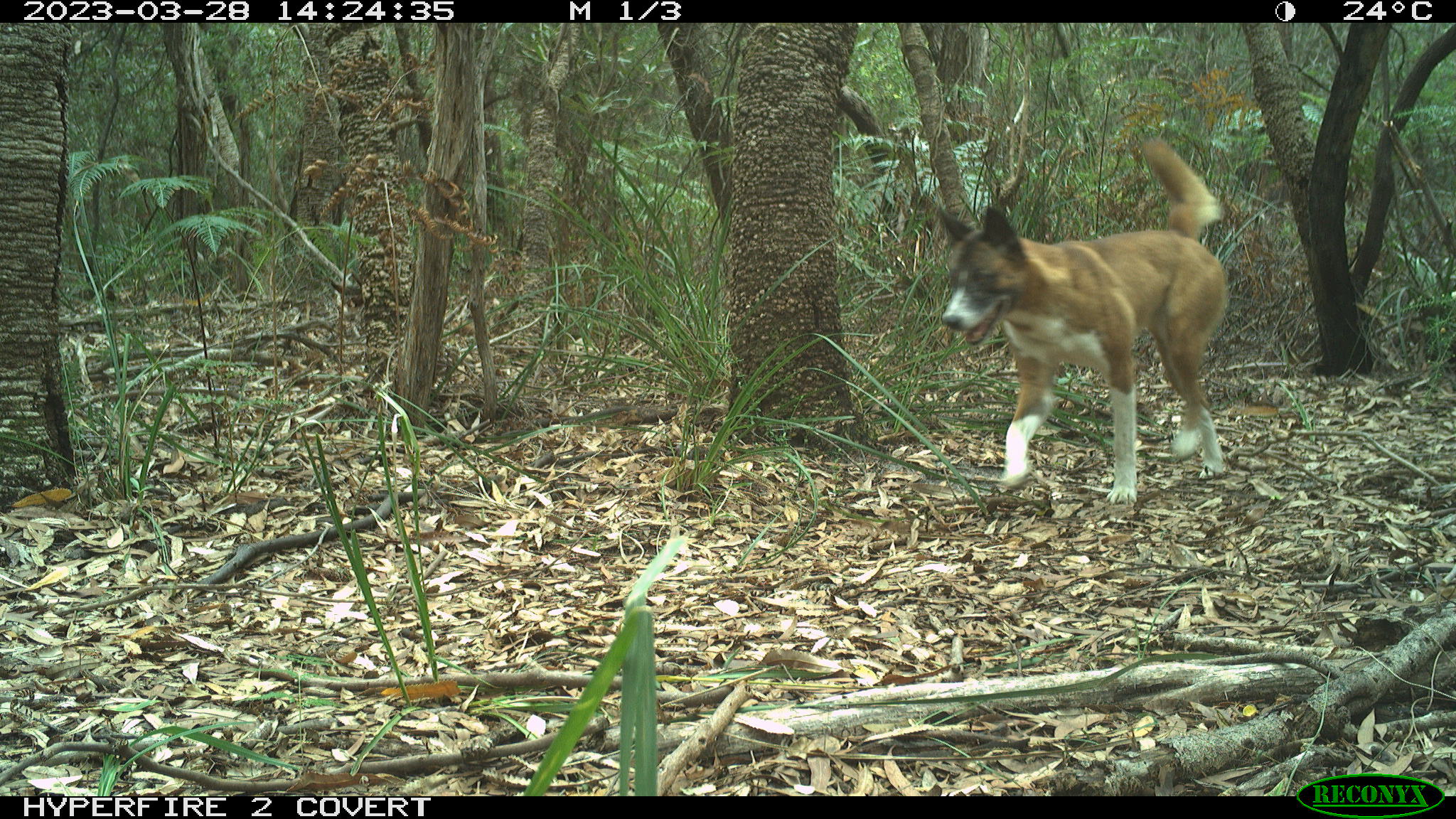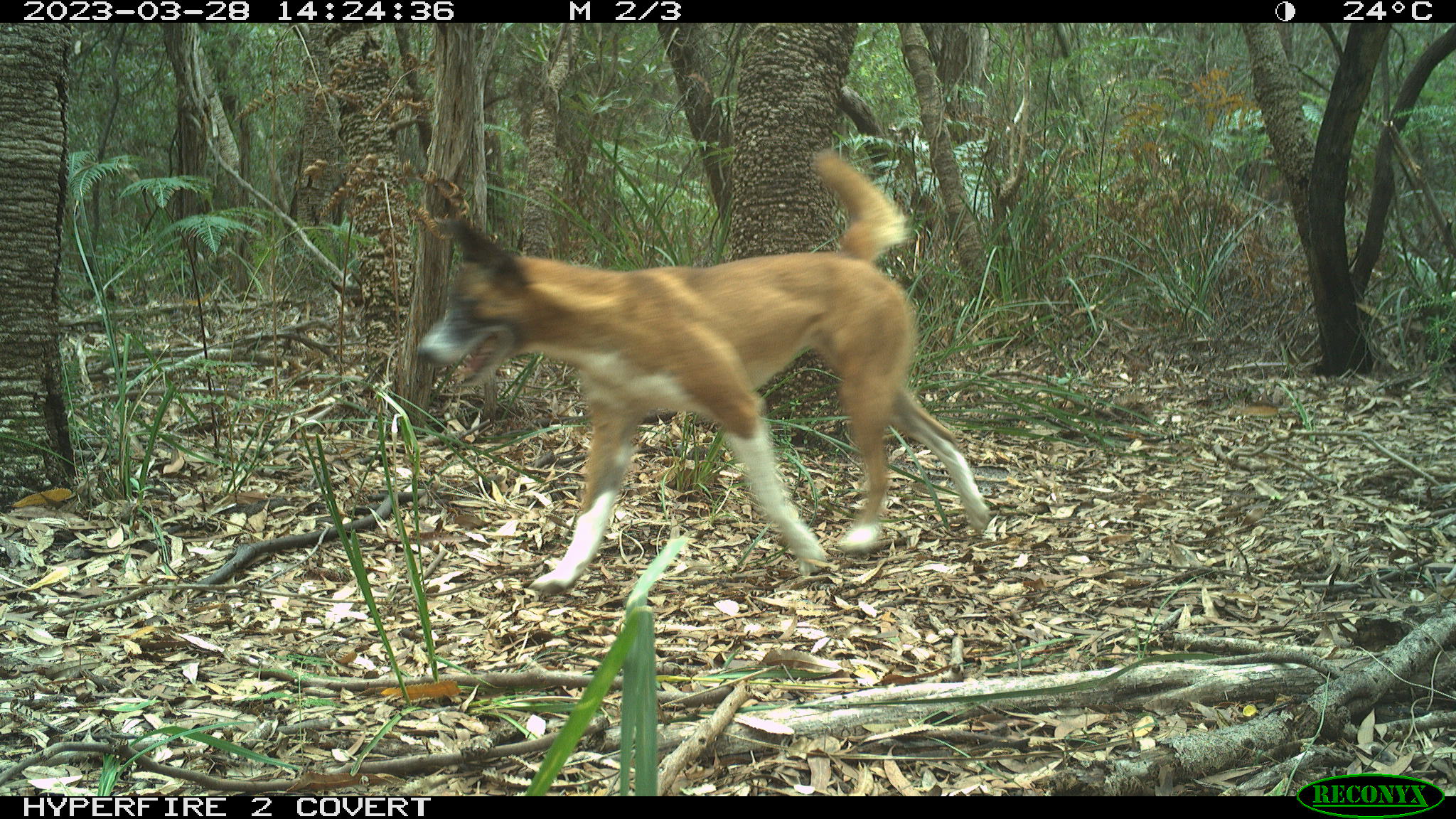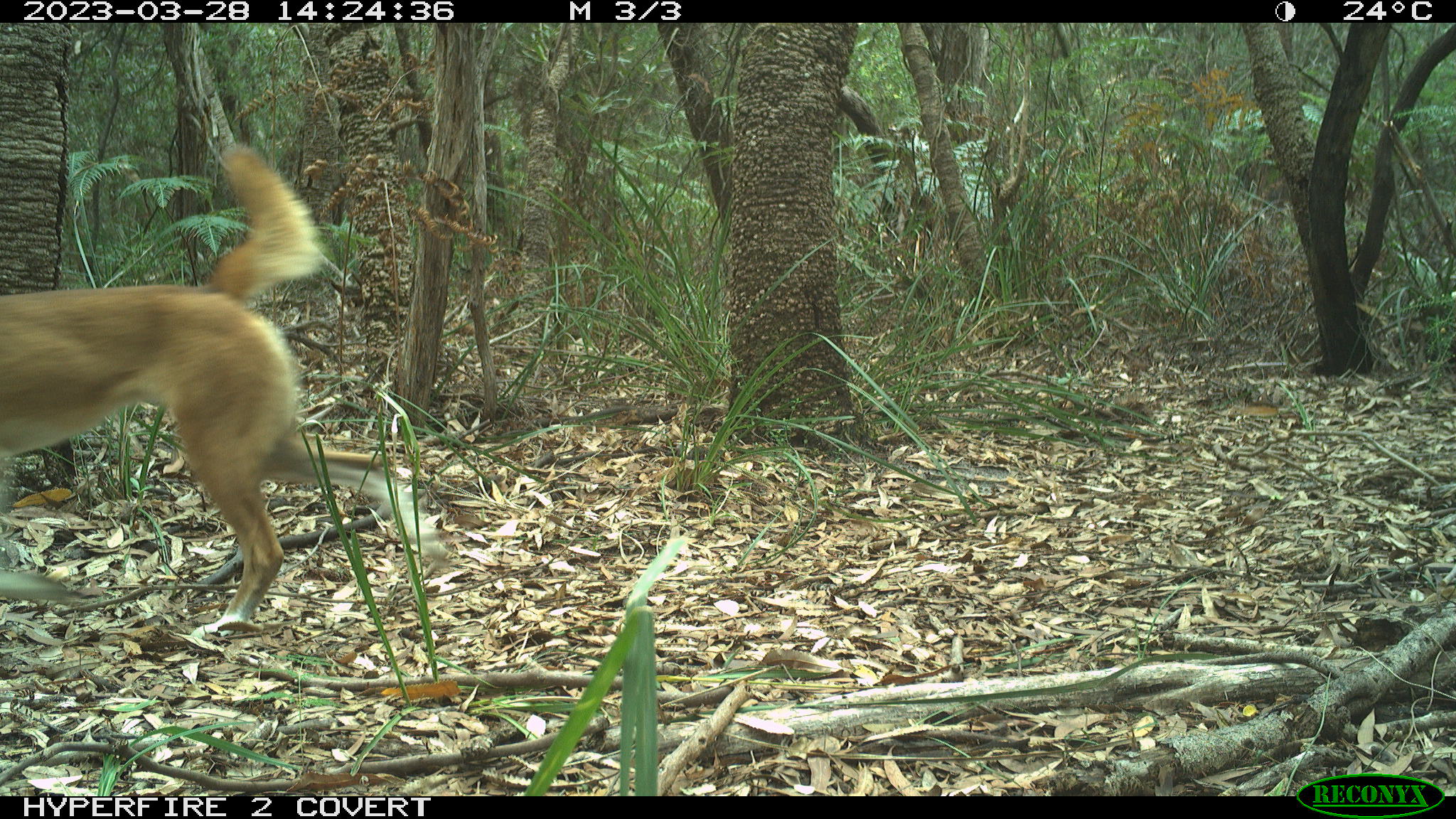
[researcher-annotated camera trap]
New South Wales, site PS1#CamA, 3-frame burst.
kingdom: Animalia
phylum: Chordata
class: Mammalia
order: Carnivora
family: Canidae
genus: Canis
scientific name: Canis familiaris dingo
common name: dingo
Dingo (Canis familiaris dingo).